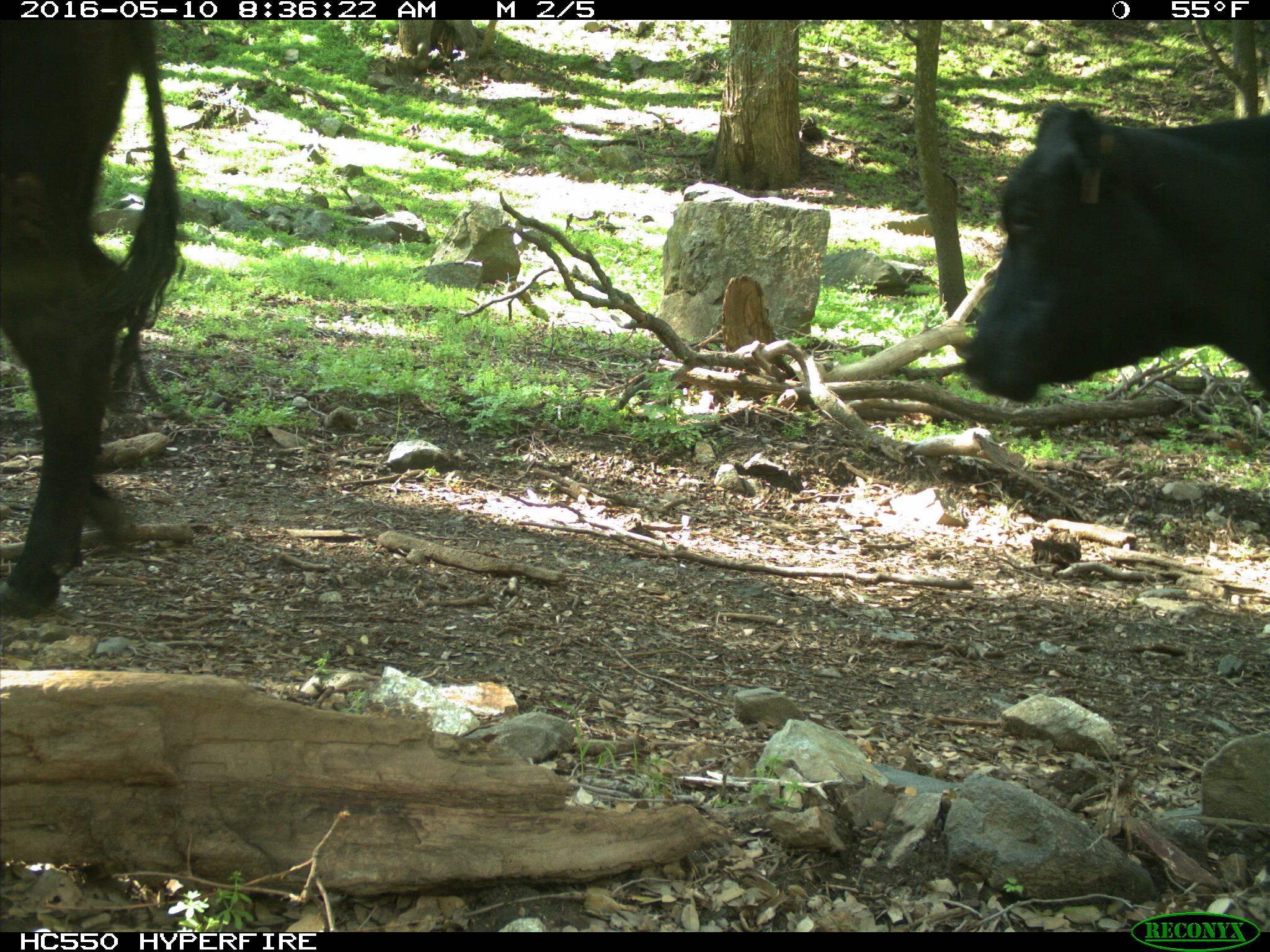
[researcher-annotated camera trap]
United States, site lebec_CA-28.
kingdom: Animalia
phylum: Chordata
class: Mammalia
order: Artiodactyla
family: Bovidae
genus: Bos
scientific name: Bos taurus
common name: domestic cow